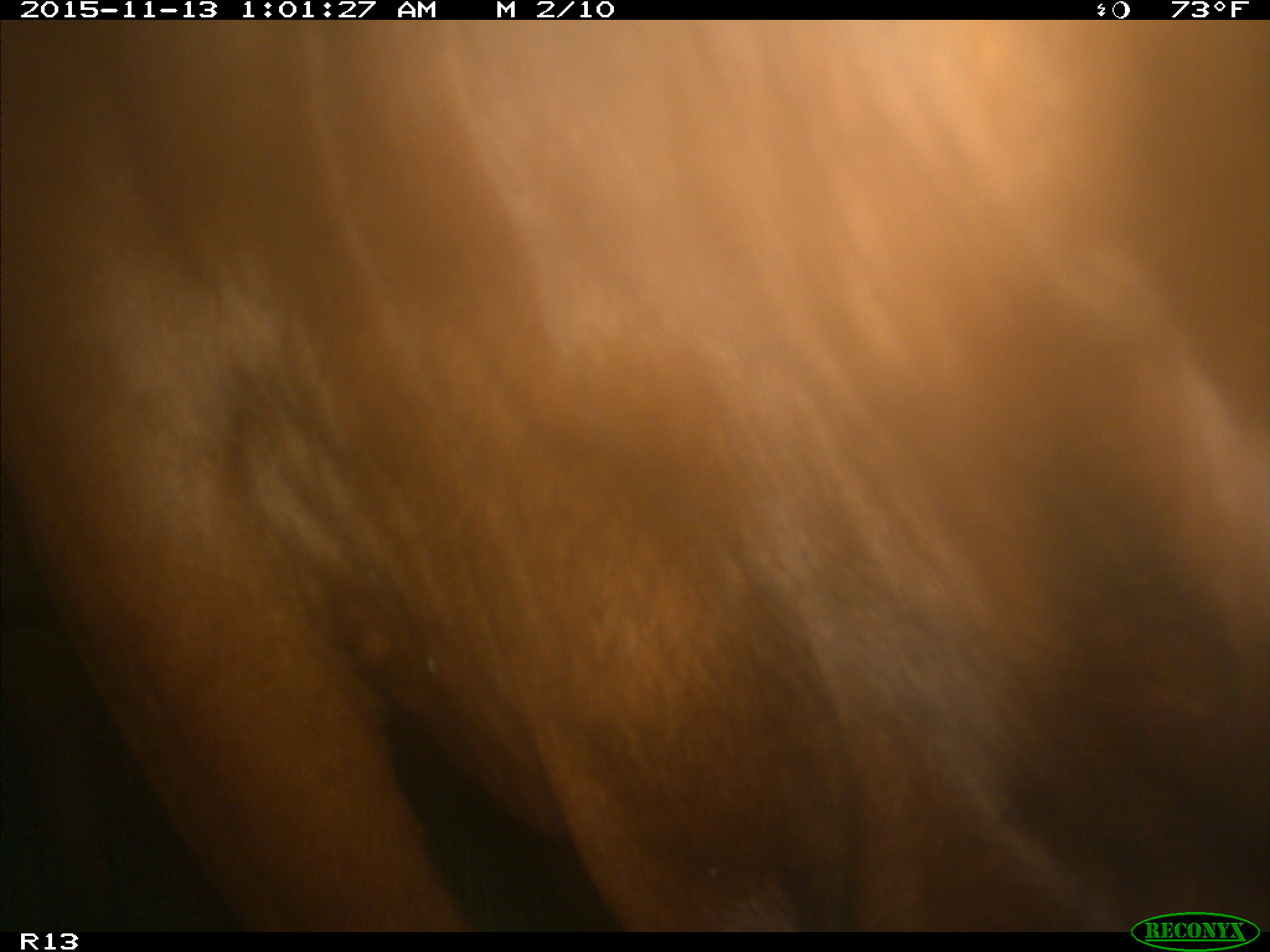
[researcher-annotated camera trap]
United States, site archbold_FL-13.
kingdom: Animalia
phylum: Chordata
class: Mammalia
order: Artiodactyla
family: Bovidae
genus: Bos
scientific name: Bos taurus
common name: domestic cow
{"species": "Bos taurus (domestic cow)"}